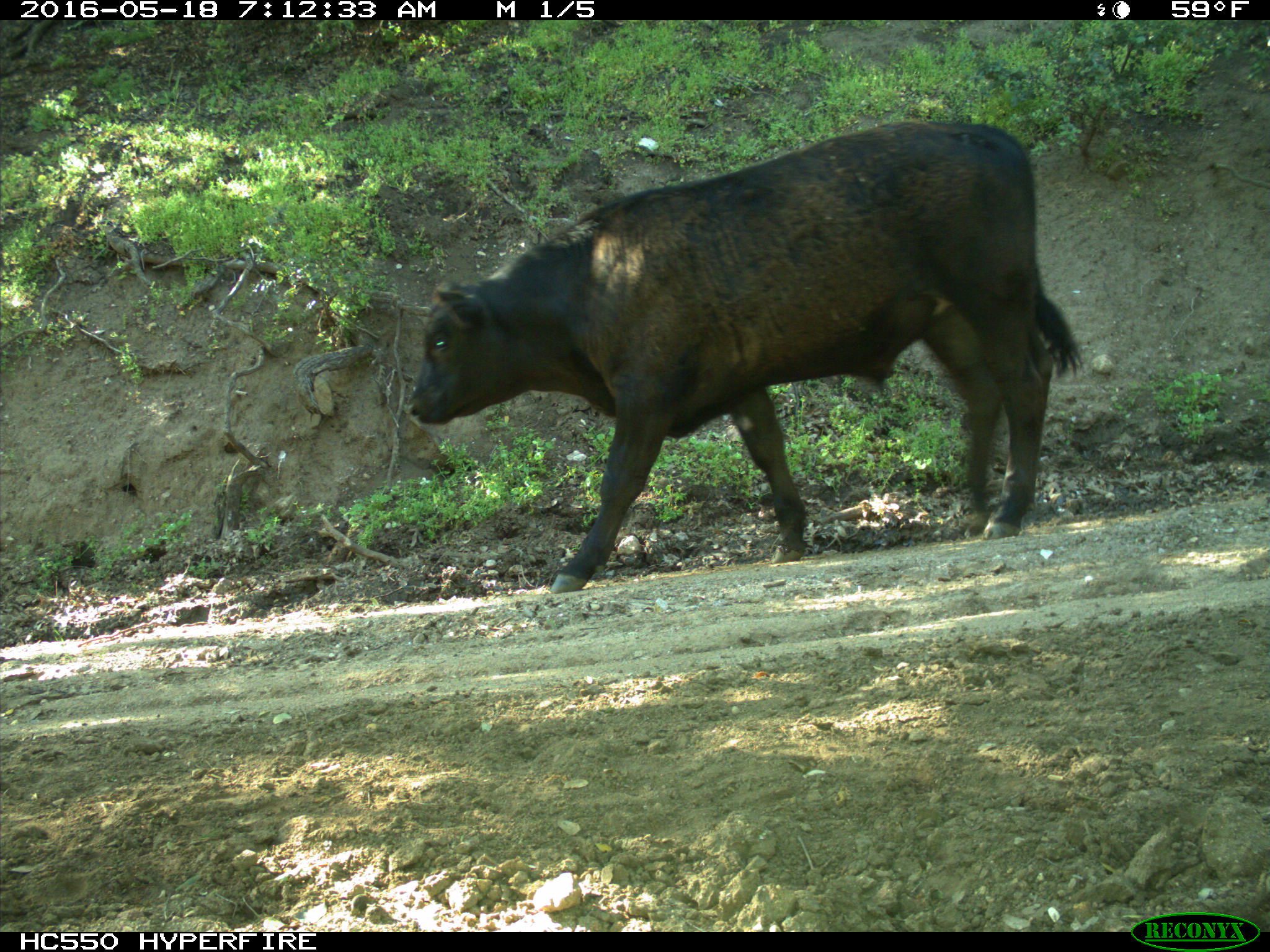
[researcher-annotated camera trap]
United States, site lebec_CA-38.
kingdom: Animalia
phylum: Chordata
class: Mammalia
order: Artiodactyla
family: Bovidae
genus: Bos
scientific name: Bos taurus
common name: domestic cow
Bos taurus (domestic cow).